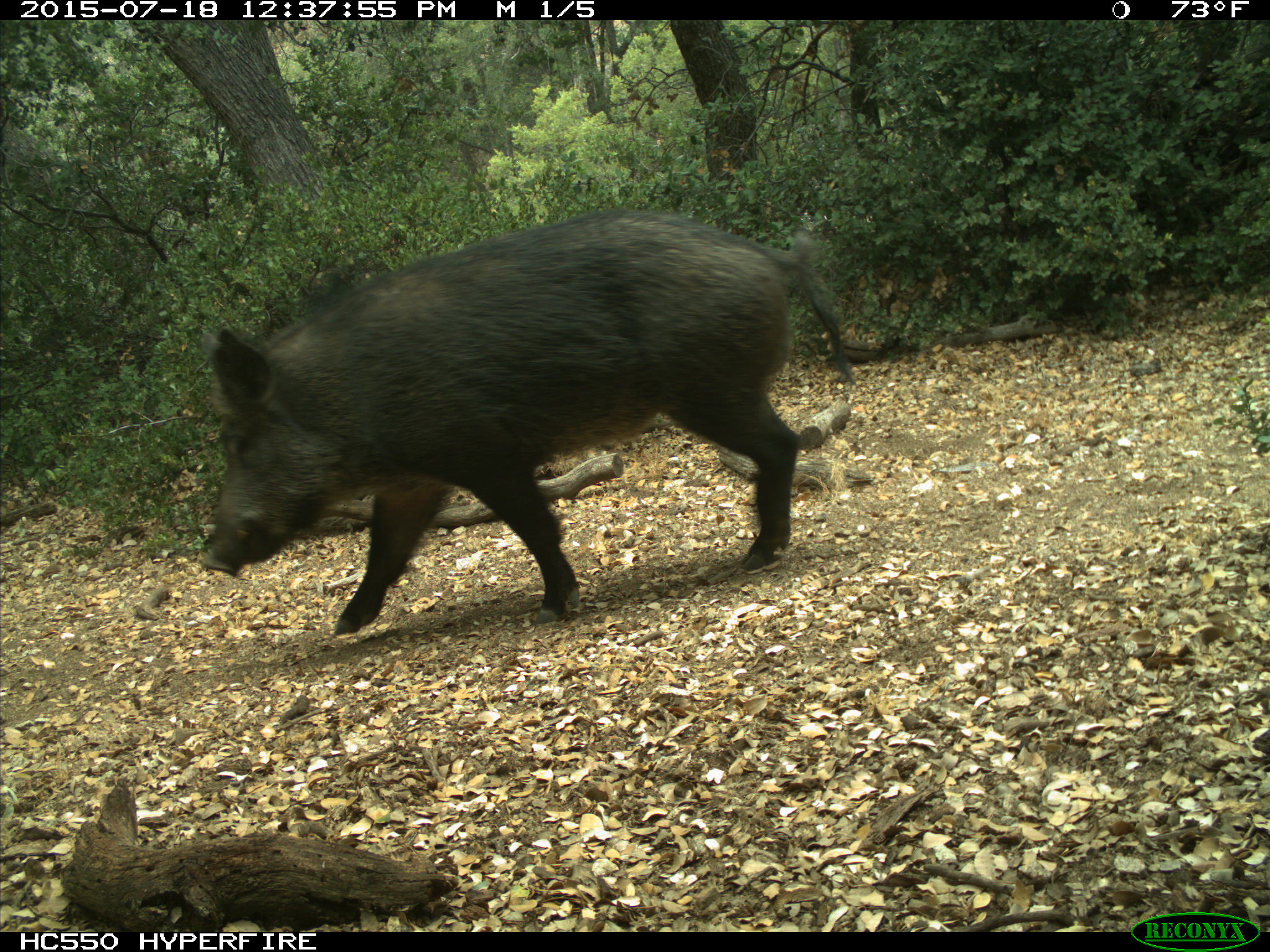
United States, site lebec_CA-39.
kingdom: Animalia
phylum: Chordata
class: Mammalia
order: Artiodactyla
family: Suidae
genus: Sus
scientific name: Sus scrofa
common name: wild boar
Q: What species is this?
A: Sus scrofa (wild boar).